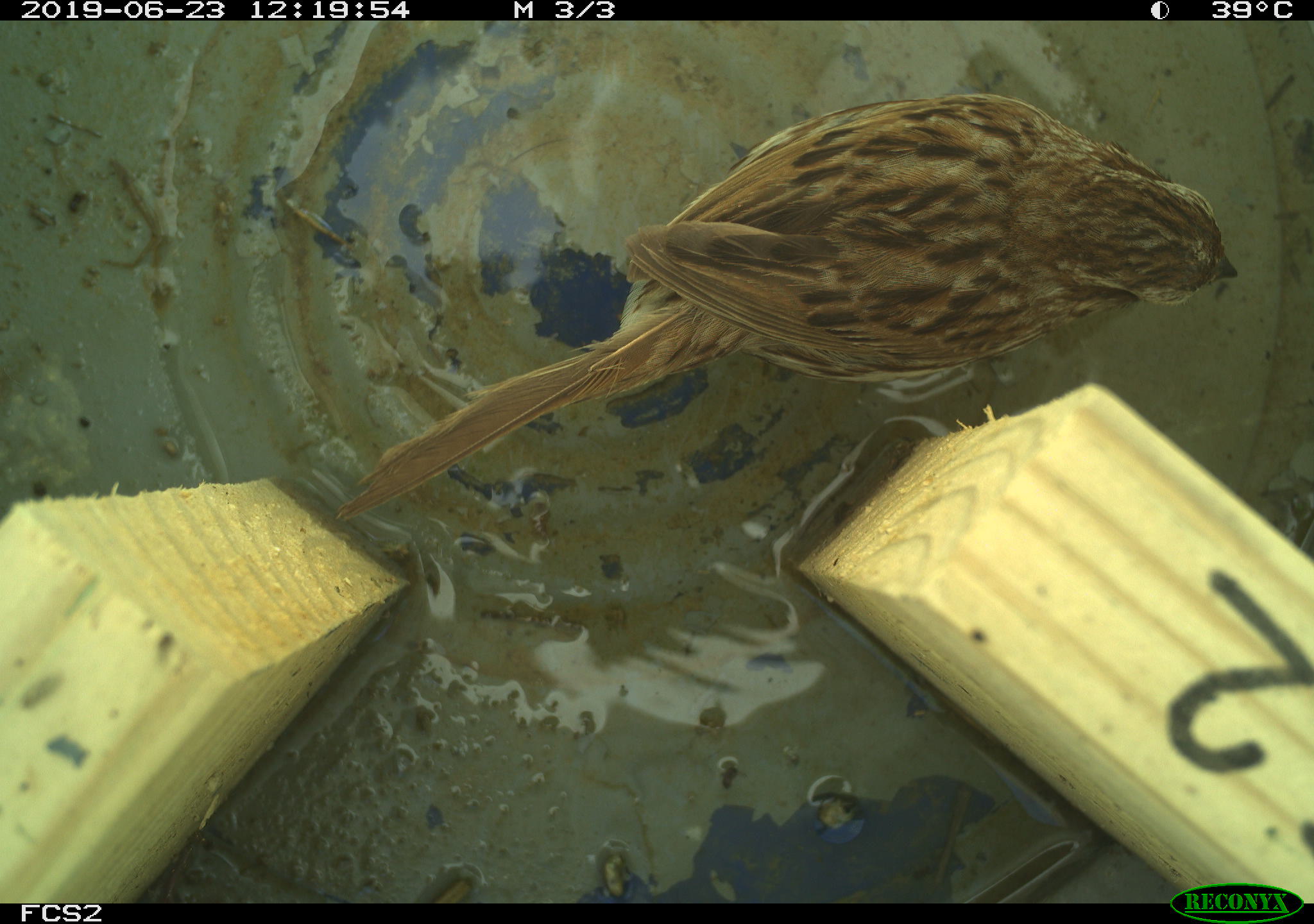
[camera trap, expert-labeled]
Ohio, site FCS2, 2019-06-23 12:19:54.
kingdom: Animalia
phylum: Chordata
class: Aves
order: Passeriformes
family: Passerellidae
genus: Melospiza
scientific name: Melospiza melodia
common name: song sparrow